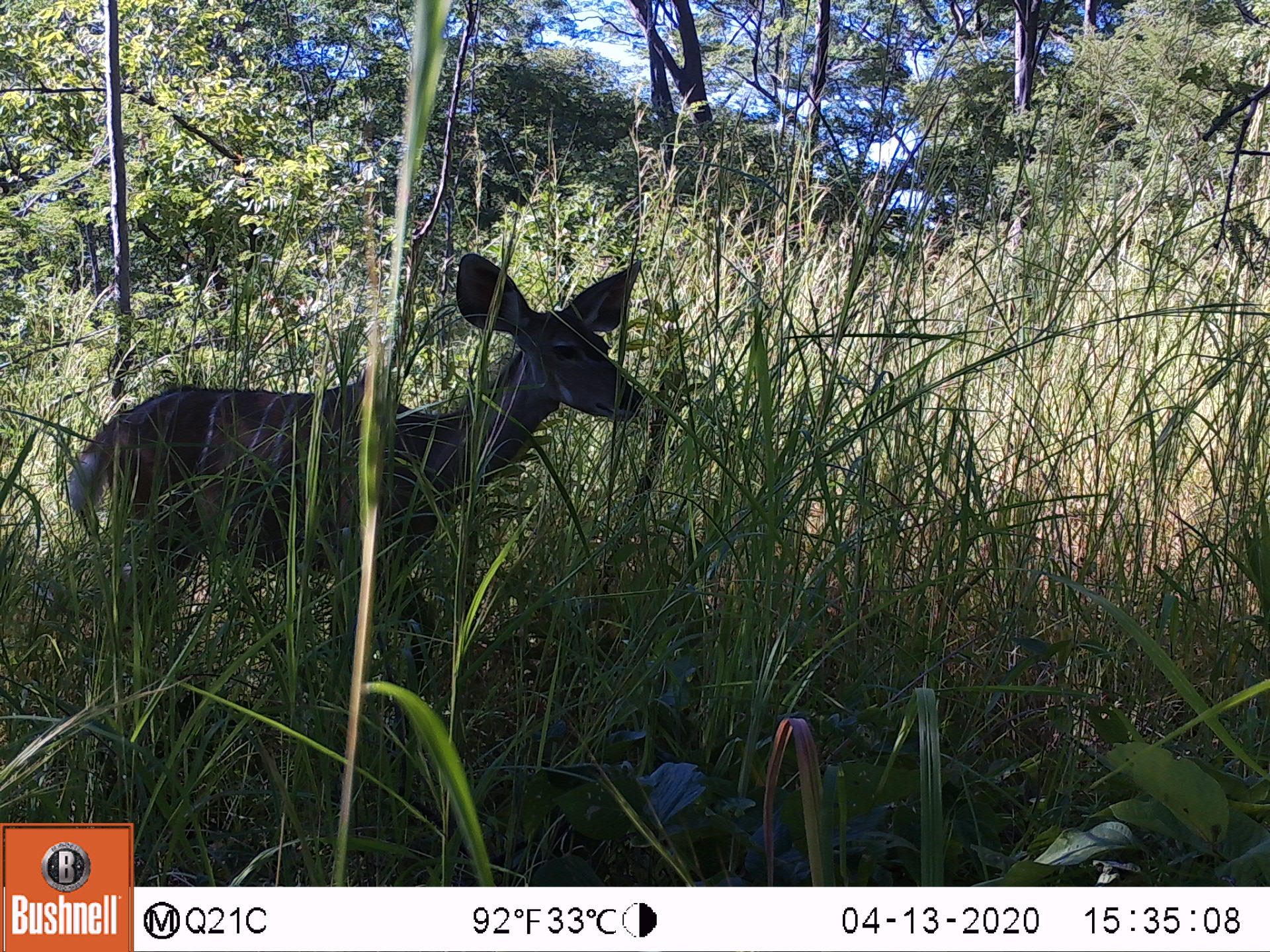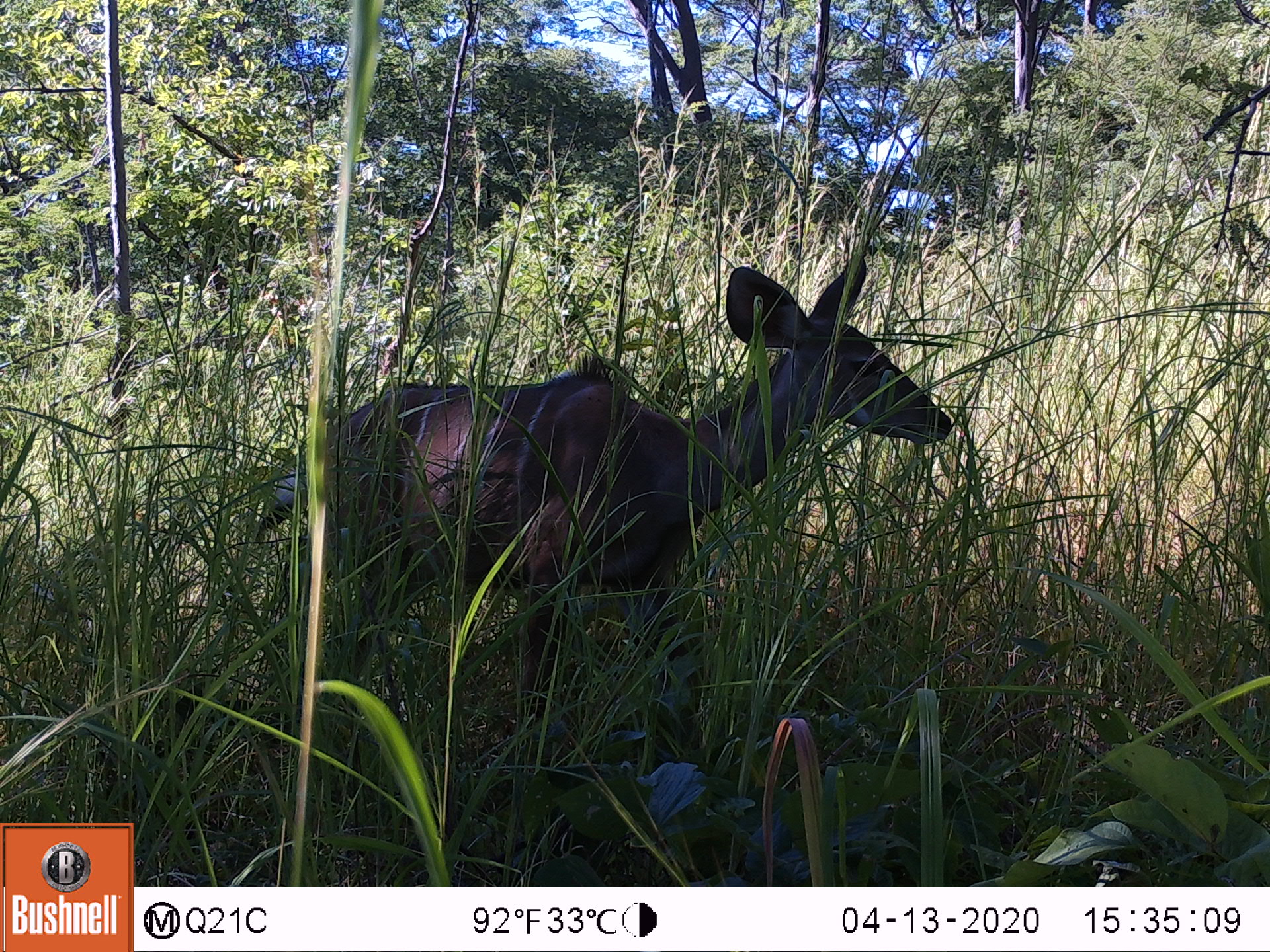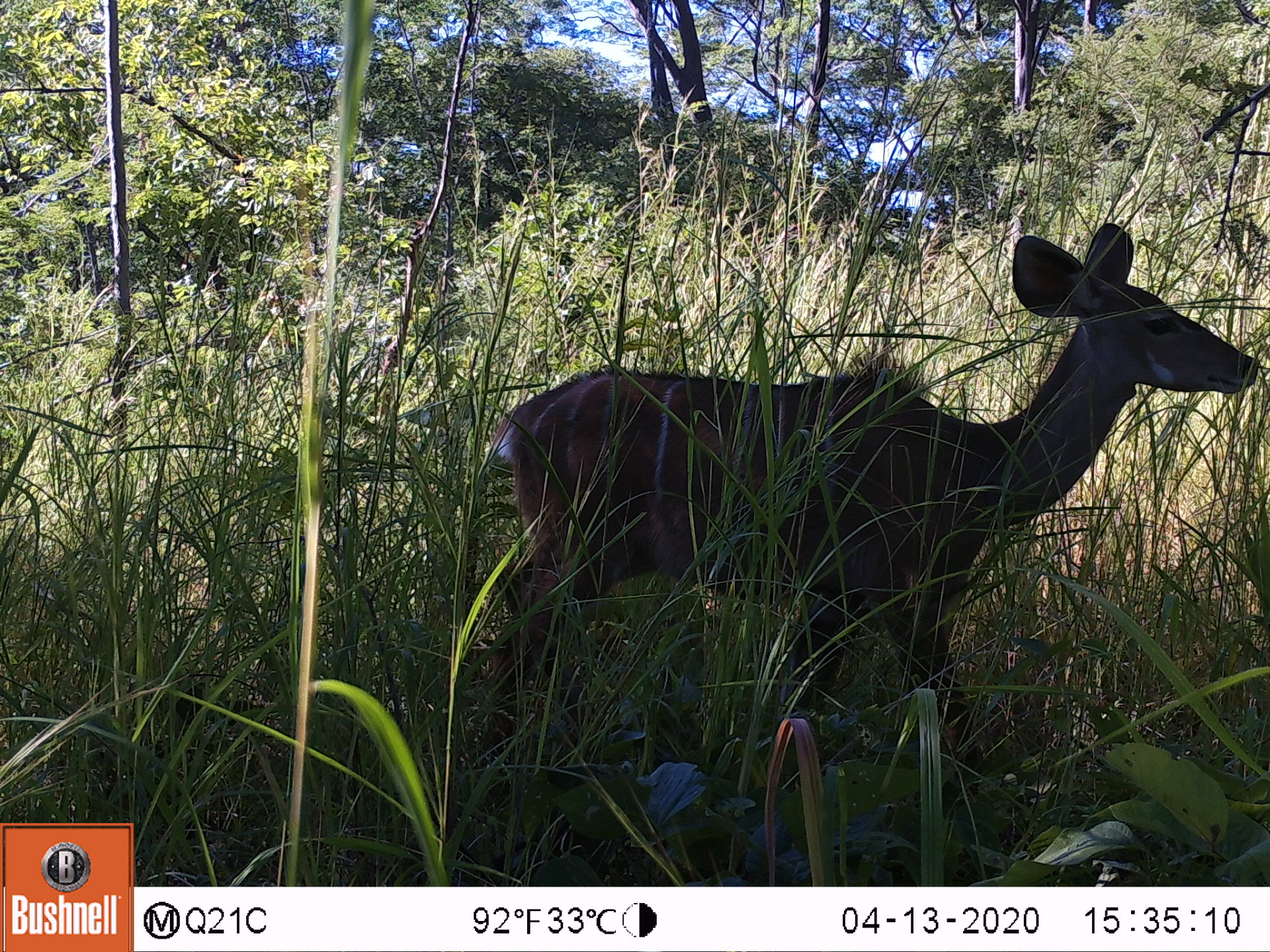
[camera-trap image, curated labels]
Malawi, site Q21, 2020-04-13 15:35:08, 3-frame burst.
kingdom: Animalia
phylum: Chordata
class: Mammalia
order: Artiodactyla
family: Bovidae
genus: Tragelaphus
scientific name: Tragelaphus strepsiceros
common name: greater kudu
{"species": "greater kudu (Tragelaphus strepsiceros)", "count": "1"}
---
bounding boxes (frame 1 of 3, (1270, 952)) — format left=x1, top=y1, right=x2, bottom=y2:
greater kudu: left=59, top=249, right=673, bottom=683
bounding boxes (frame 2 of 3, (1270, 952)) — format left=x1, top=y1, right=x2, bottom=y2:
greater kudu: left=253, top=261, right=954, bottom=708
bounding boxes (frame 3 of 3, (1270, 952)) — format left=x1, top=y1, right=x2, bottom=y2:
greater kudu: left=462, top=225, right=1258, bottom=774